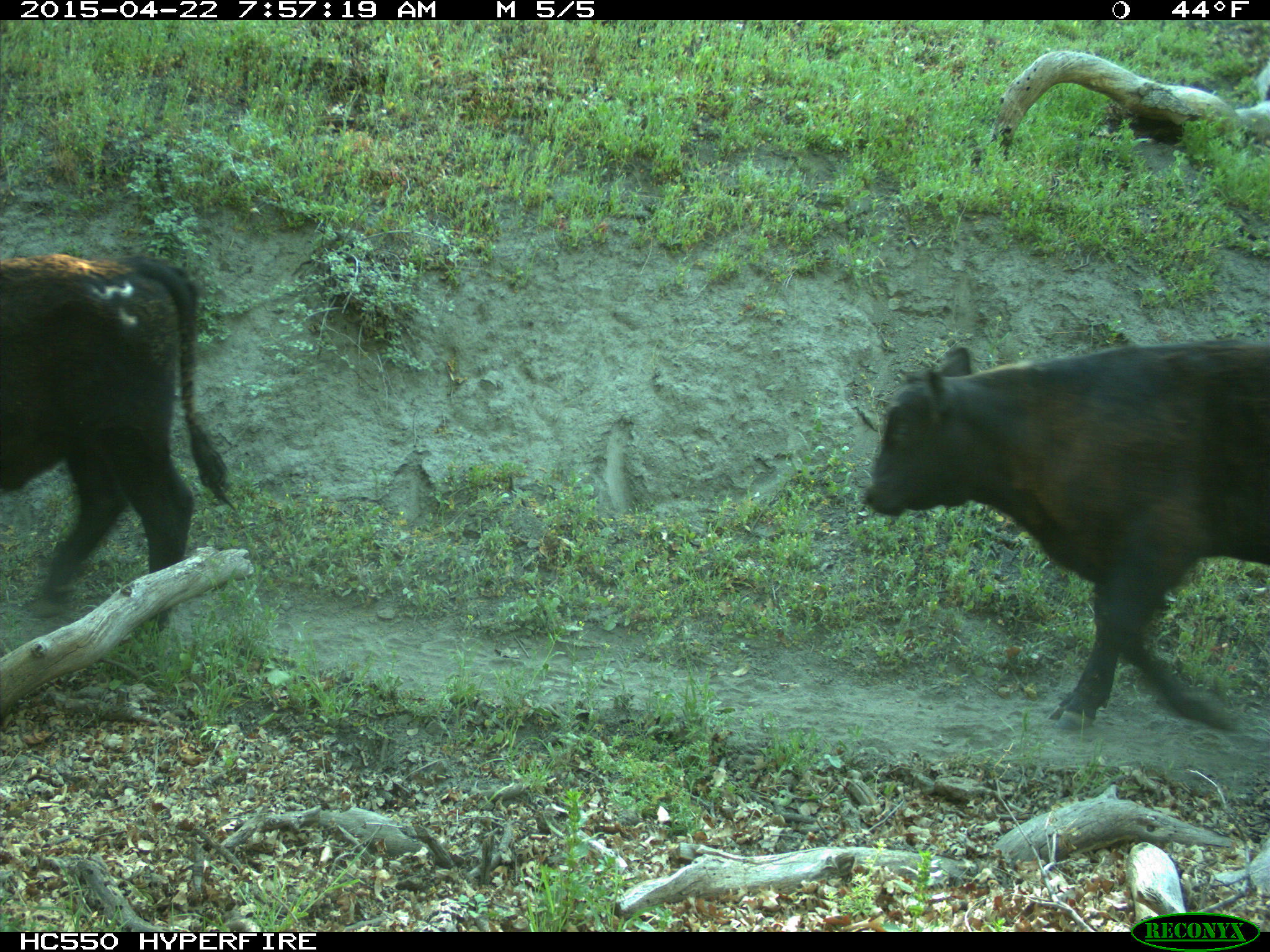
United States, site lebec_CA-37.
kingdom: Animalia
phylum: Chordata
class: Mammalia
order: Artiodactyla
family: Bovidae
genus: Bos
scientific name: Bos taurus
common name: domestic cow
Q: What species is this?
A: Bos taurus (domestic cow).